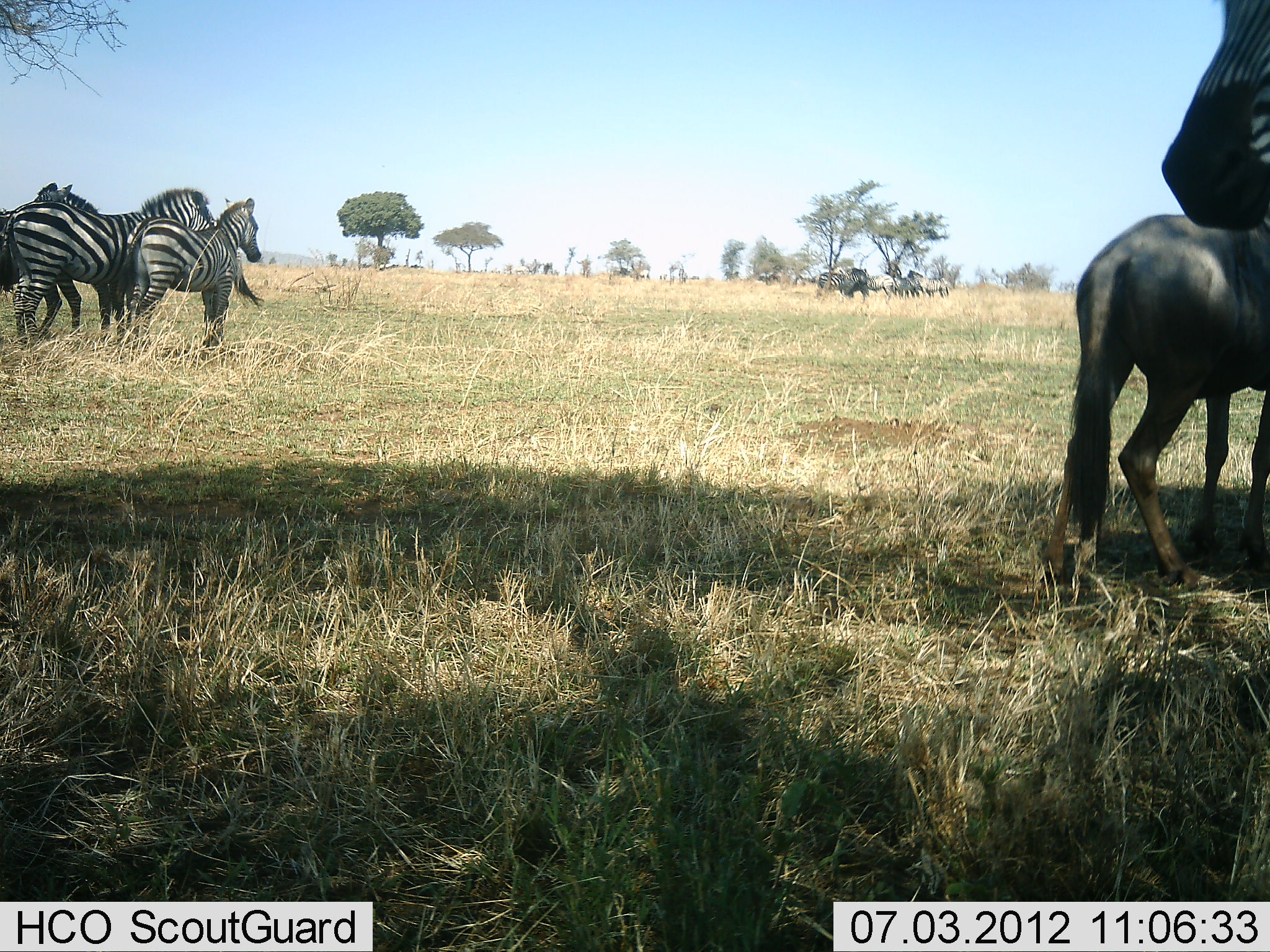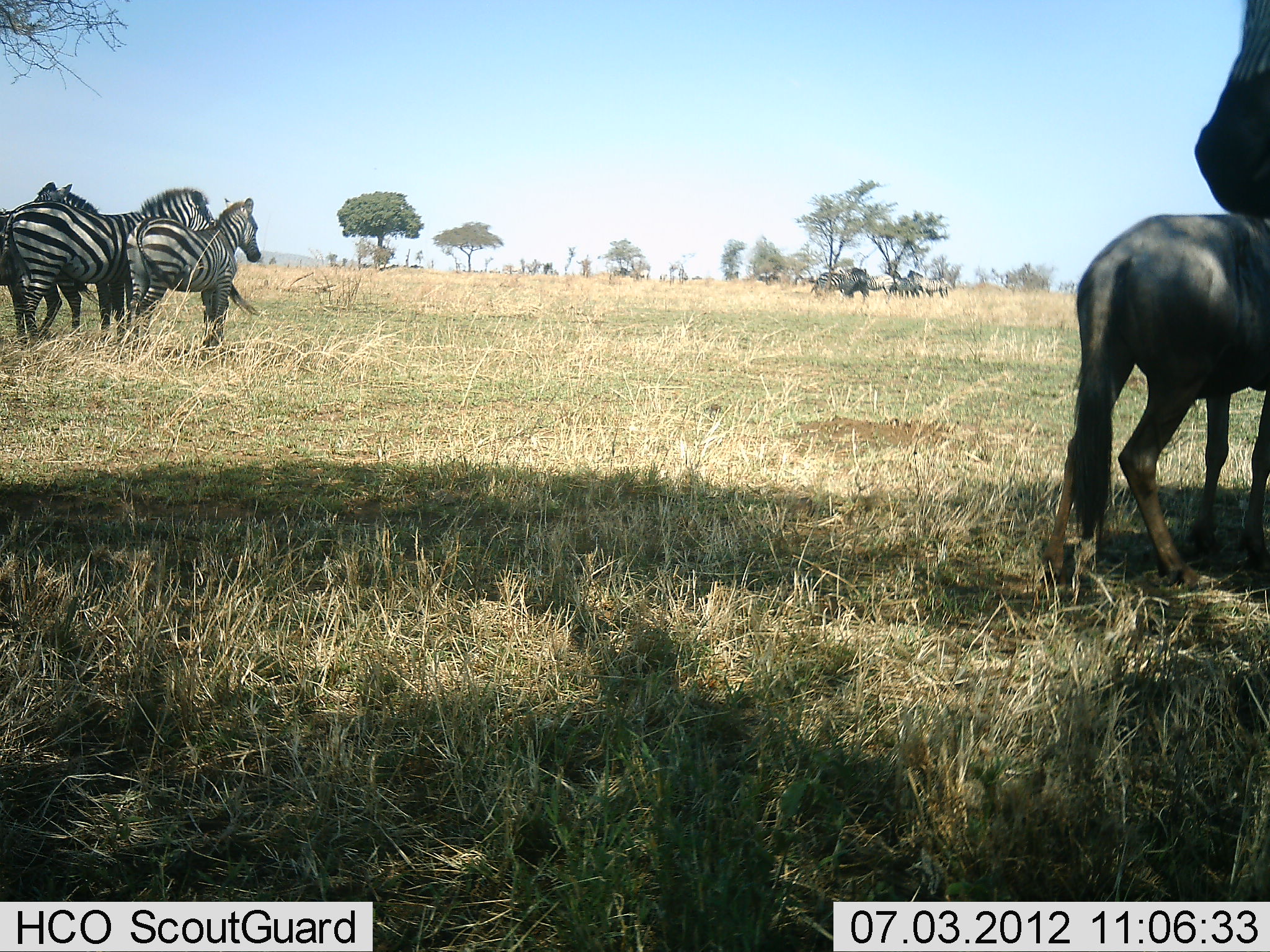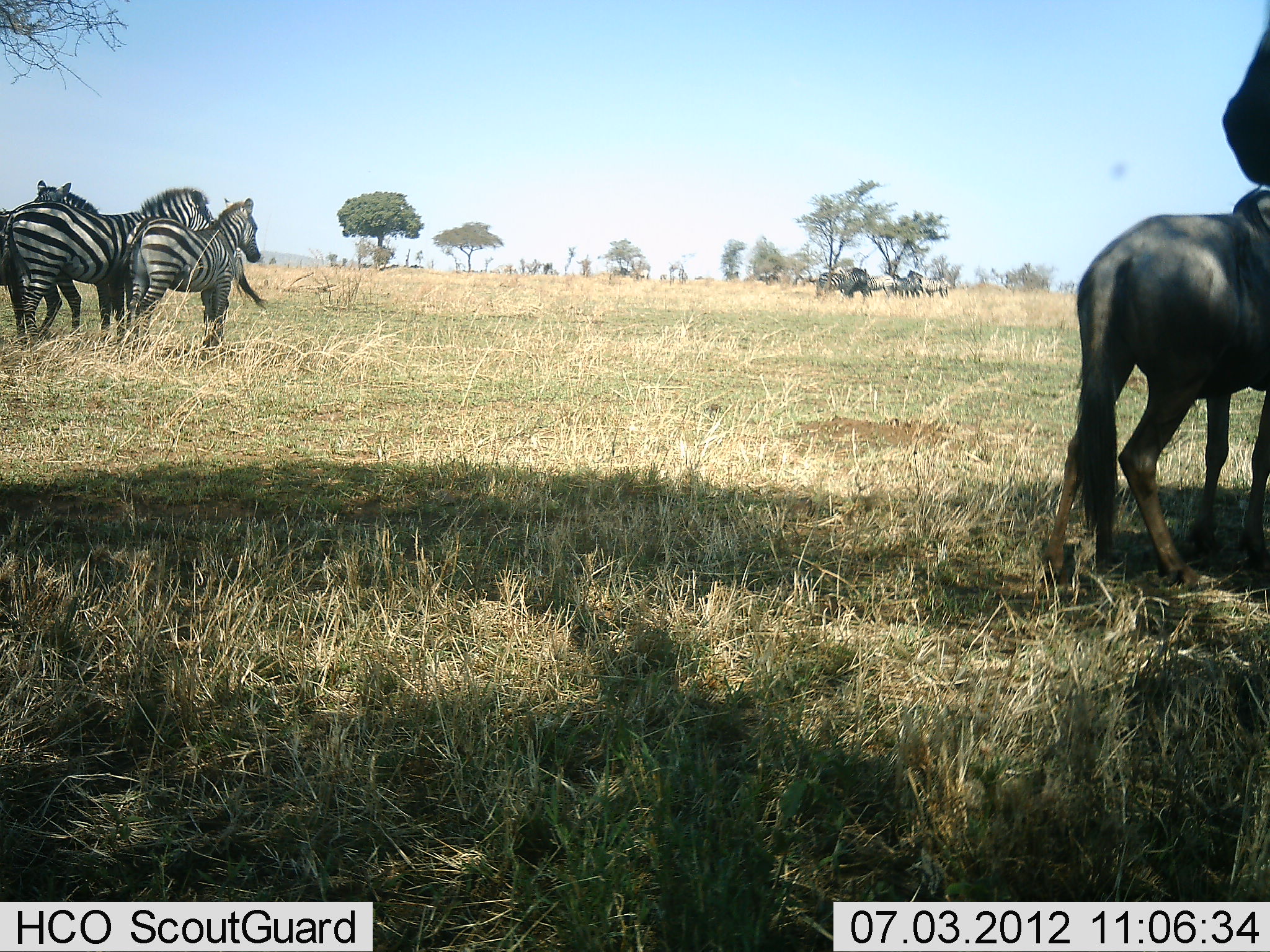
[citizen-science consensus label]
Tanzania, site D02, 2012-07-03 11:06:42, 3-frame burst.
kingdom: Animalia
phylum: Chordata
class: Mammalia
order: Artiodactyla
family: Bovidae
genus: Connochaetes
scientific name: Connochaetes taurinus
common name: blue wildebeest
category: wildebeest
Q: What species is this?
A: Wildebeest (blue wildebeest) (Connochaetes taurinus).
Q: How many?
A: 1.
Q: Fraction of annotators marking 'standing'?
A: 100%.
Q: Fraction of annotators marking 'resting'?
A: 10%.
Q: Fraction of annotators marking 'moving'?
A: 0%.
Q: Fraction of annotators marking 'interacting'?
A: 0%.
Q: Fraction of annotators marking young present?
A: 0%.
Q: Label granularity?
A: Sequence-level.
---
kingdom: Animalia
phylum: Chordata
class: Mammalia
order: Perissodactyla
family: Equidae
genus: Equus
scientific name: Equus quagga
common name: plains zebra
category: zebra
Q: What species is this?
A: Zebra (plains zebra) (Equus quagga).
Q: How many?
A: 7.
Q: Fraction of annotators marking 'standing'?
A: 100%.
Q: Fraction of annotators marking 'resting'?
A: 18%.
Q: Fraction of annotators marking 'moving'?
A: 0%.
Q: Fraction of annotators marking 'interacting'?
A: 9%.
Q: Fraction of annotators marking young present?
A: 36%.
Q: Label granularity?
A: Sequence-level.